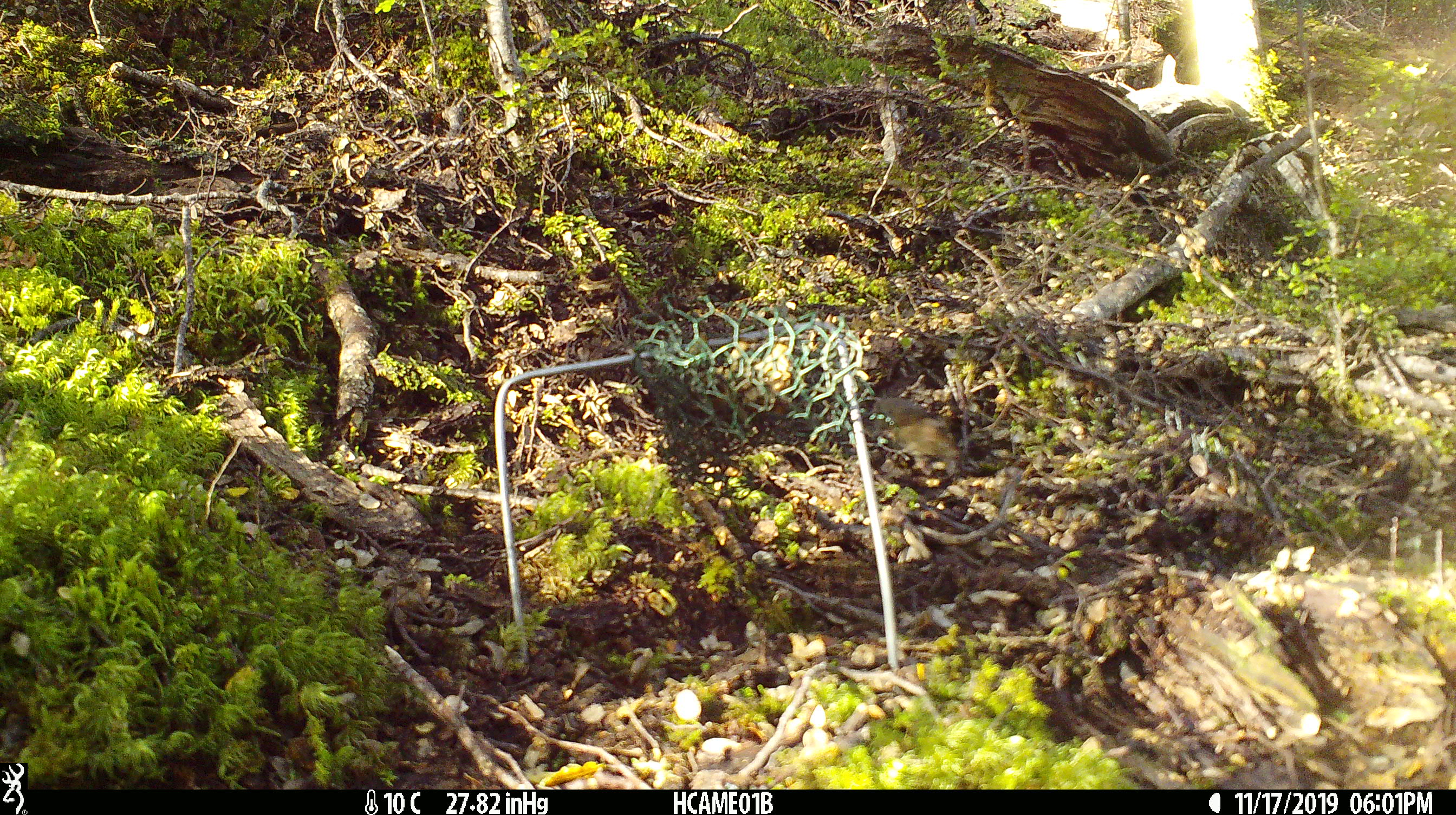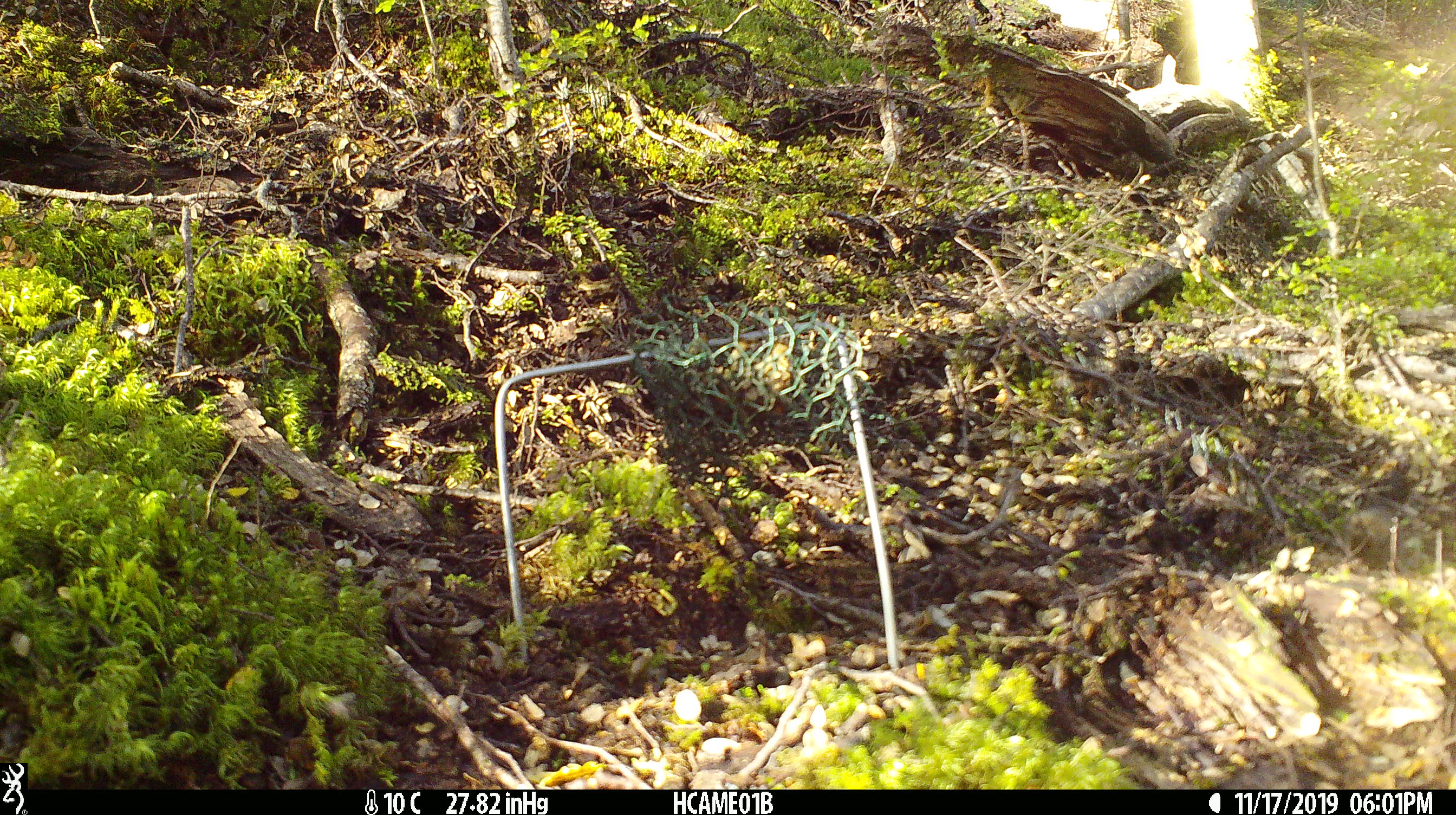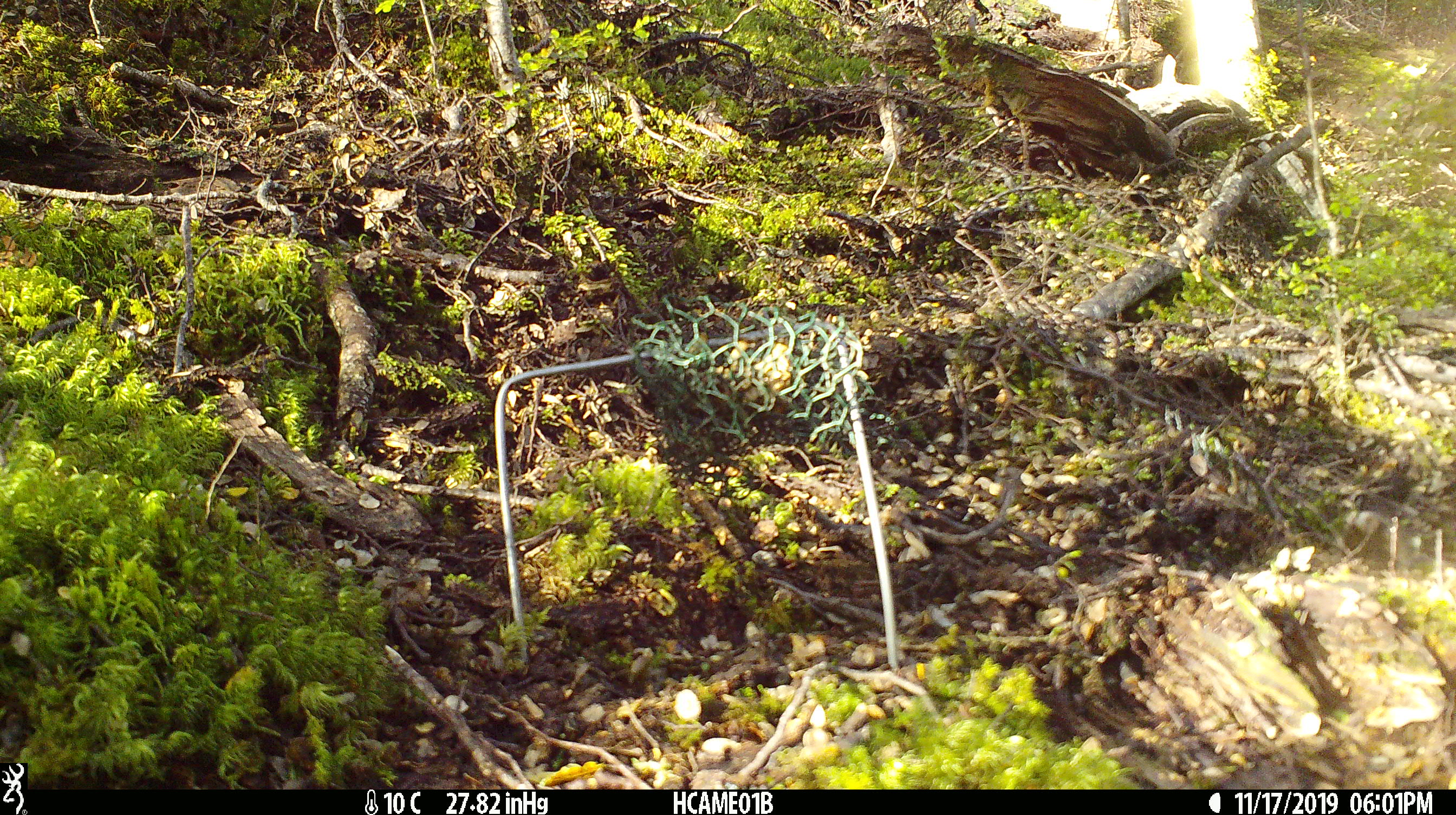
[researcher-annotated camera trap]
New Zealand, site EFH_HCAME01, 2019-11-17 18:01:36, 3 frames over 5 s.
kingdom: Animalia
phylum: Chordata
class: Mammalia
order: Rodentia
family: Muridae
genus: Mus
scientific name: Mus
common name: mouse